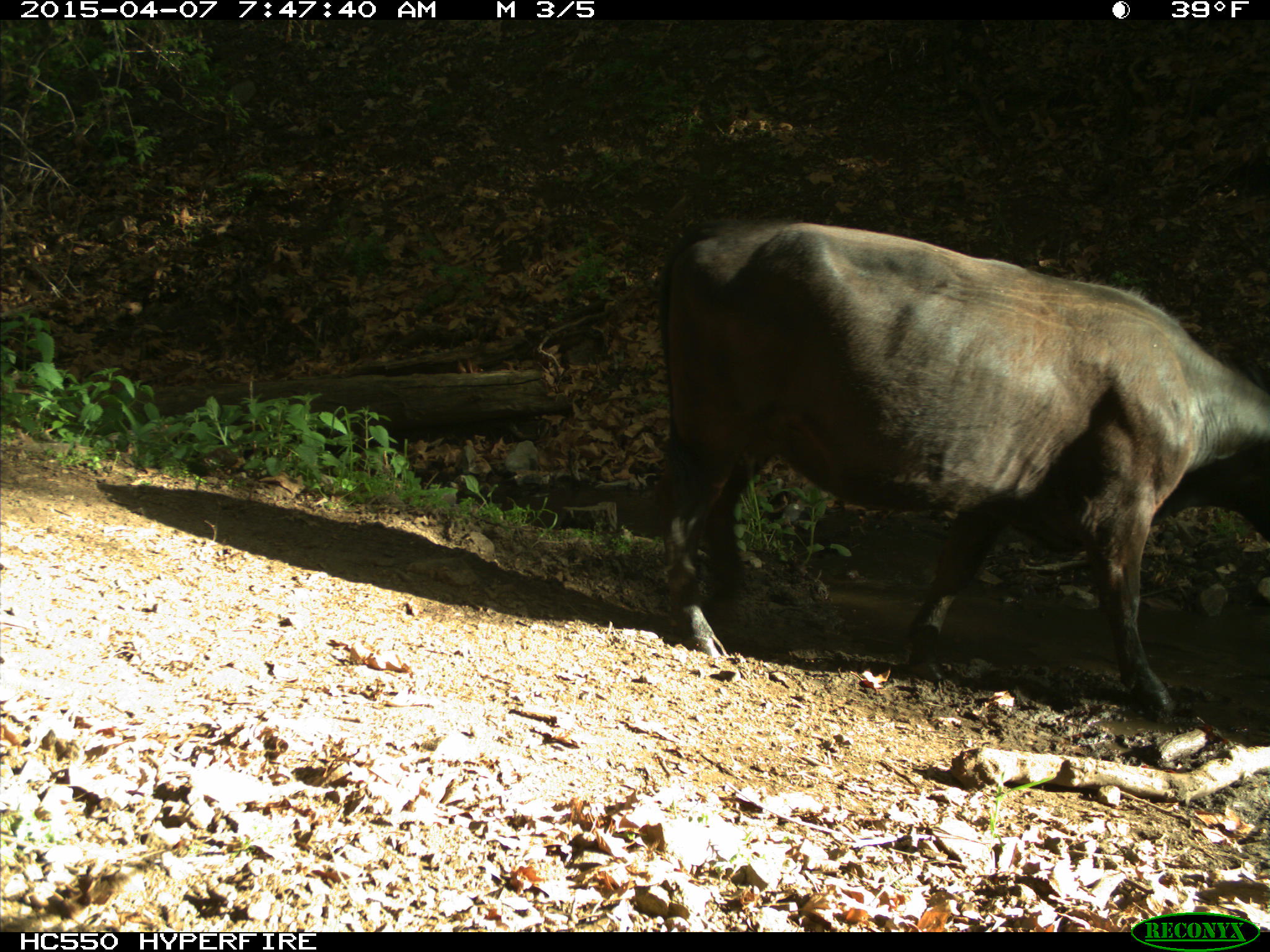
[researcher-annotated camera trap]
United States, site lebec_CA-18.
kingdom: Animalia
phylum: Chordata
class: Mammalia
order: Artiodactyla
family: Bovidae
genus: Bos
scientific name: Bos taurus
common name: domestic cow